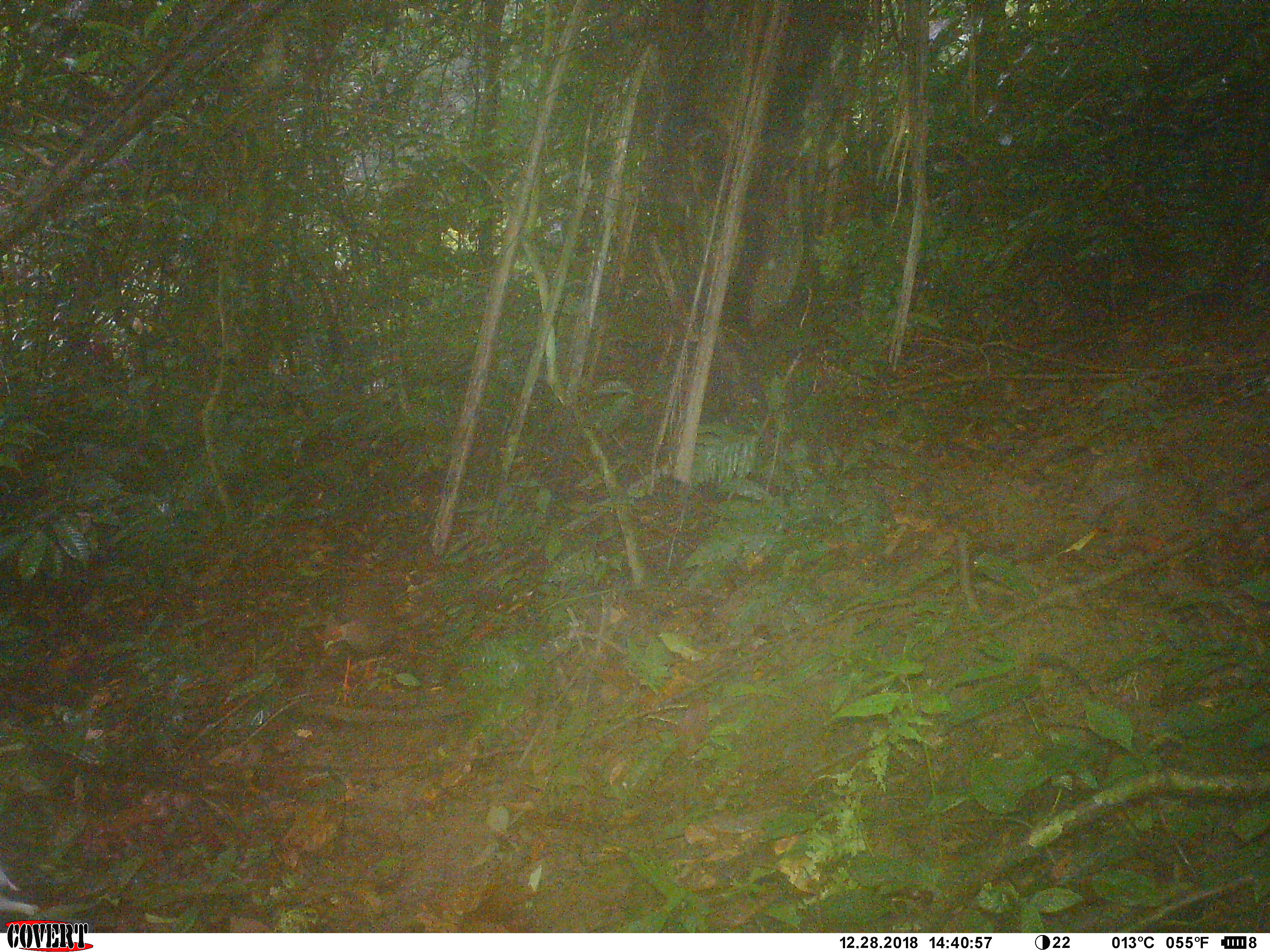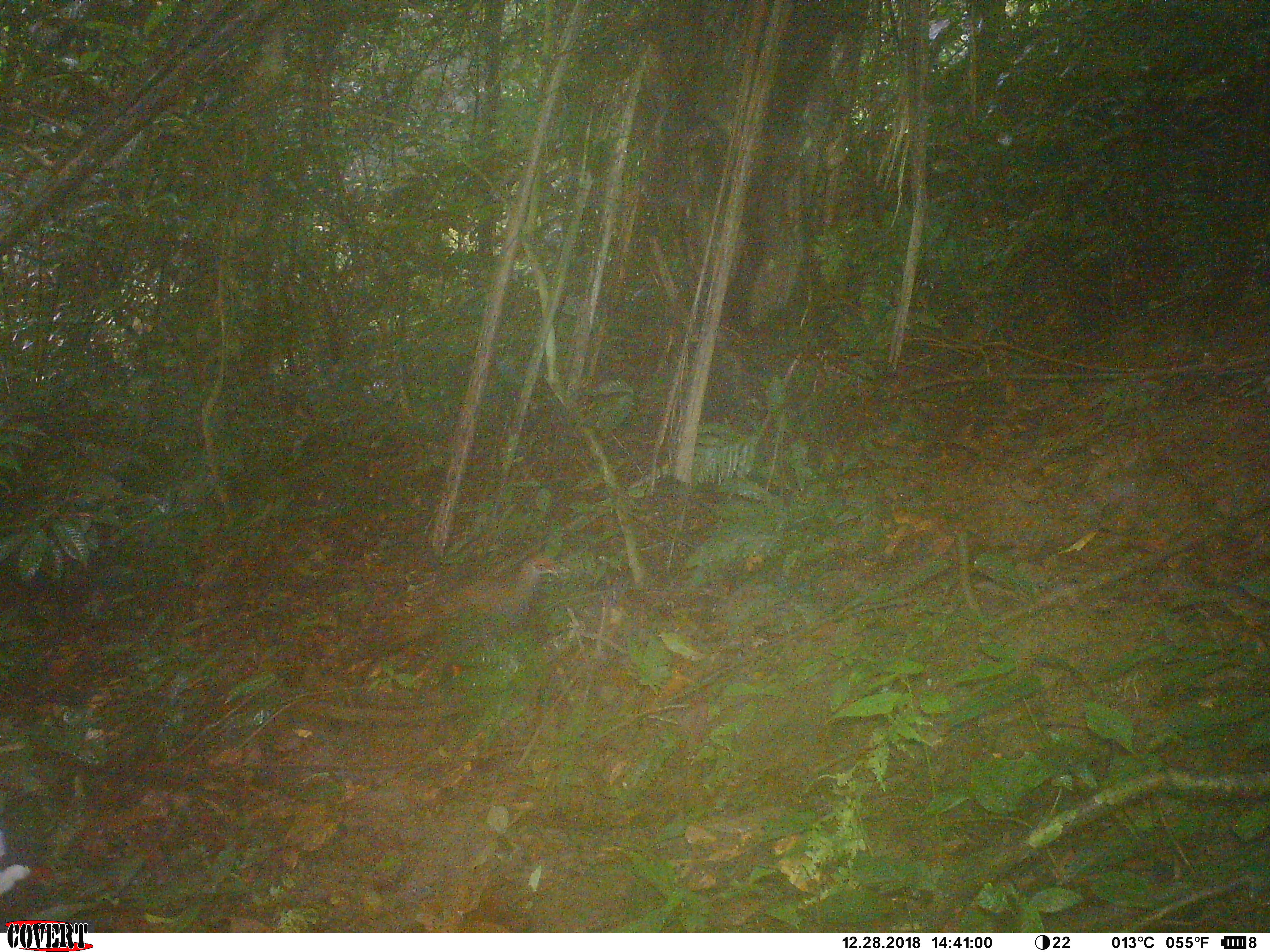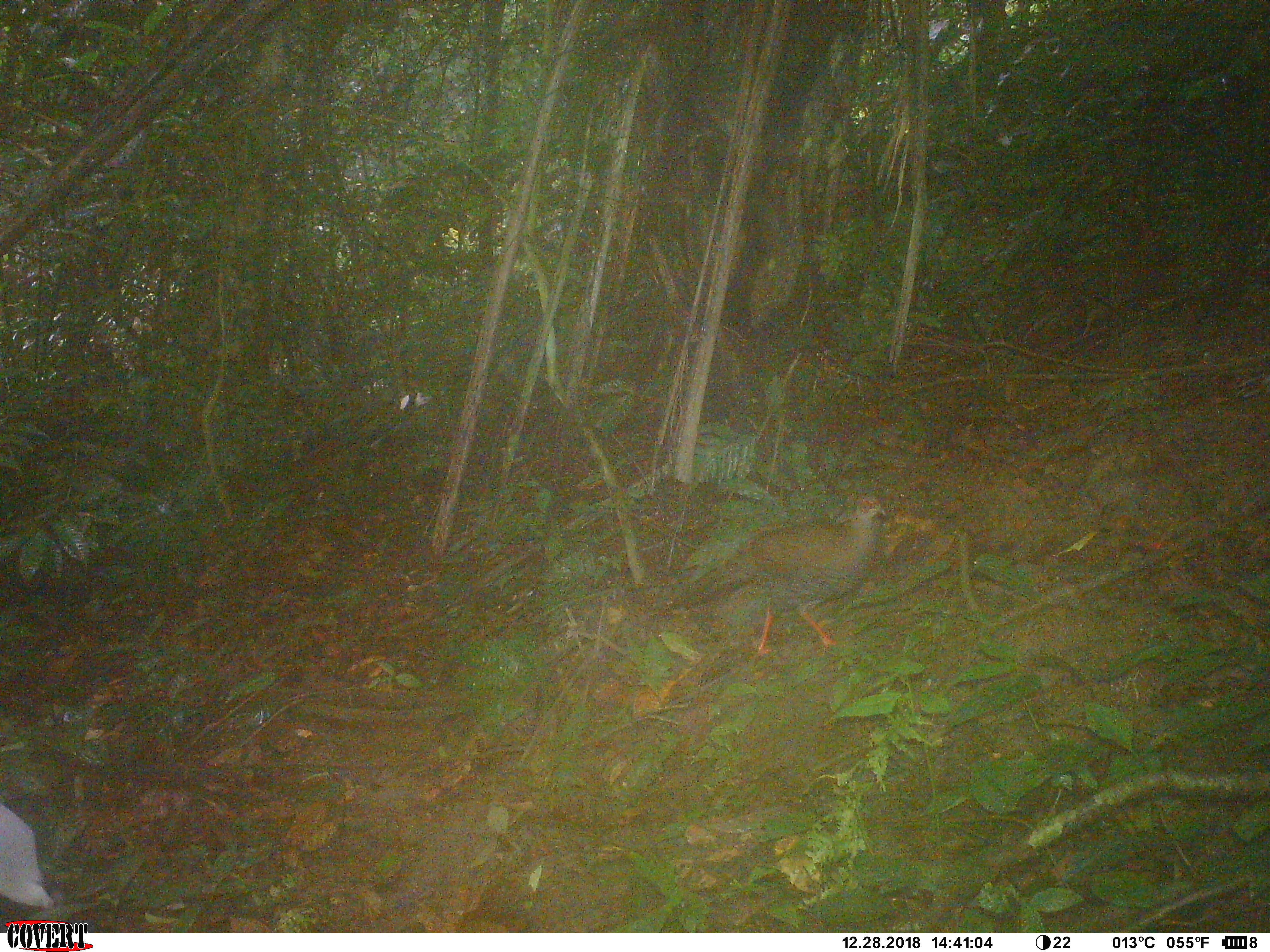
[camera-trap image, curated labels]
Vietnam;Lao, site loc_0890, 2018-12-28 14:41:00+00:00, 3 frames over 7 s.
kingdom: Animalia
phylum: Chordata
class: Aves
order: Galliformes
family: Phasianidae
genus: Lophura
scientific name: Lophura nycthemera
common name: silver pheasant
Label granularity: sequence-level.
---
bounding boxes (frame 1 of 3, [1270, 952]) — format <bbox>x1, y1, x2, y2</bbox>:
silver pheasant: <bbox>310, 584, 397, 707</bbox>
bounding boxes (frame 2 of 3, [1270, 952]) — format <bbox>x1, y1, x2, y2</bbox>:
silver pheasant: <bbox>432, 556, 560, 633</bbox>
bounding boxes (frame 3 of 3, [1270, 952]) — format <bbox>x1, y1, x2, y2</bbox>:
silver pheasant: <bbox>653, 489, 892, 656</bbox>